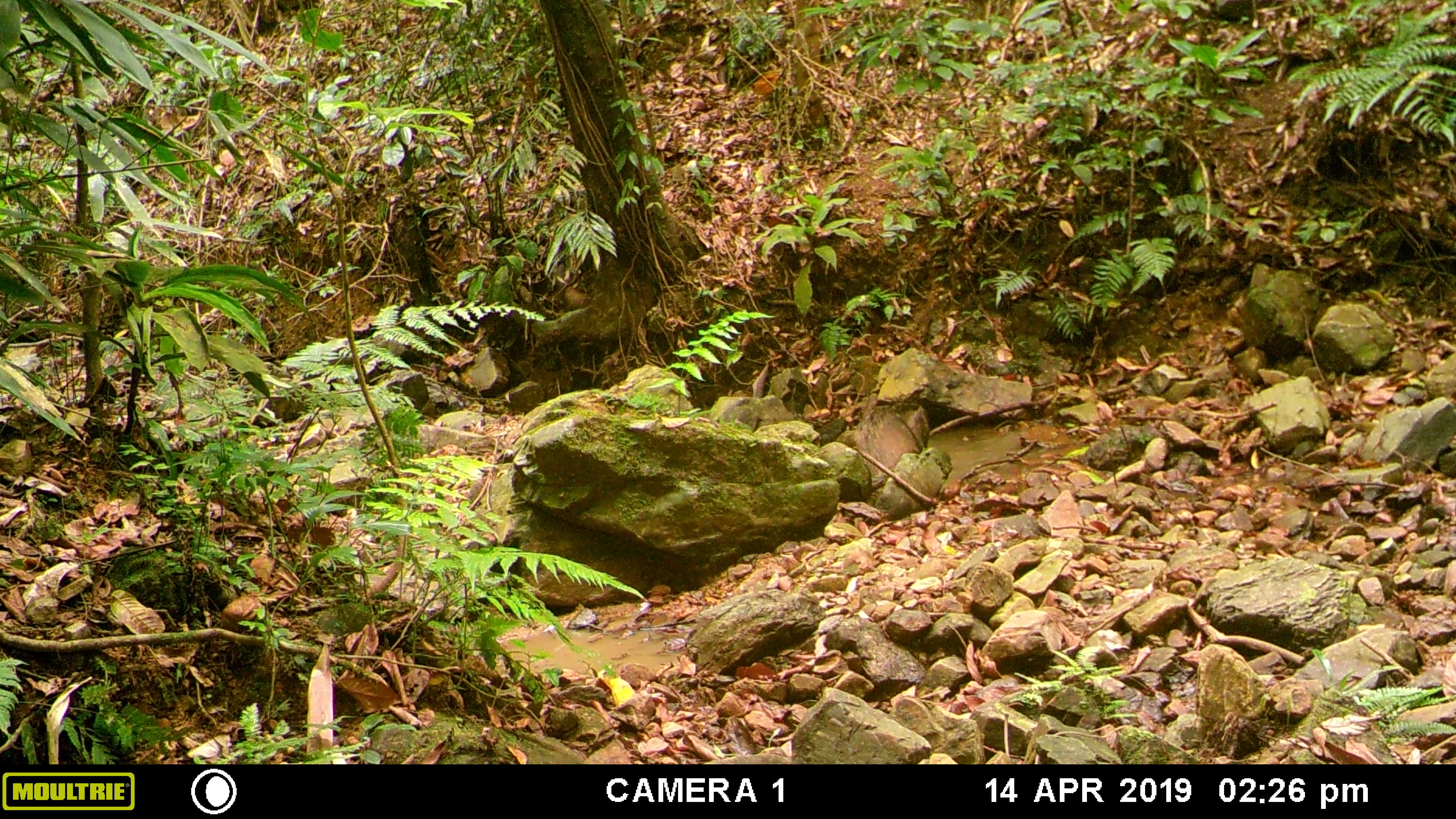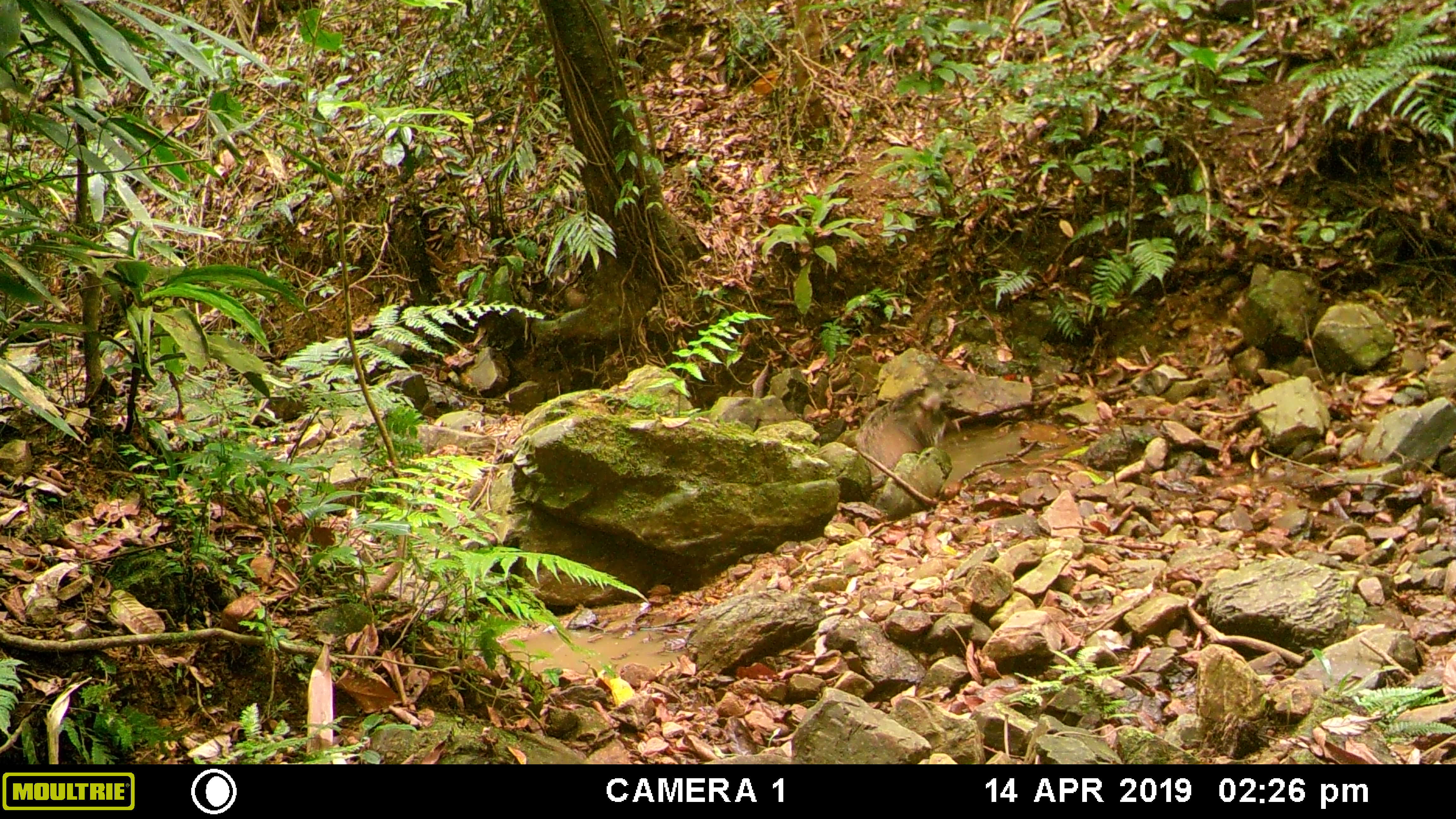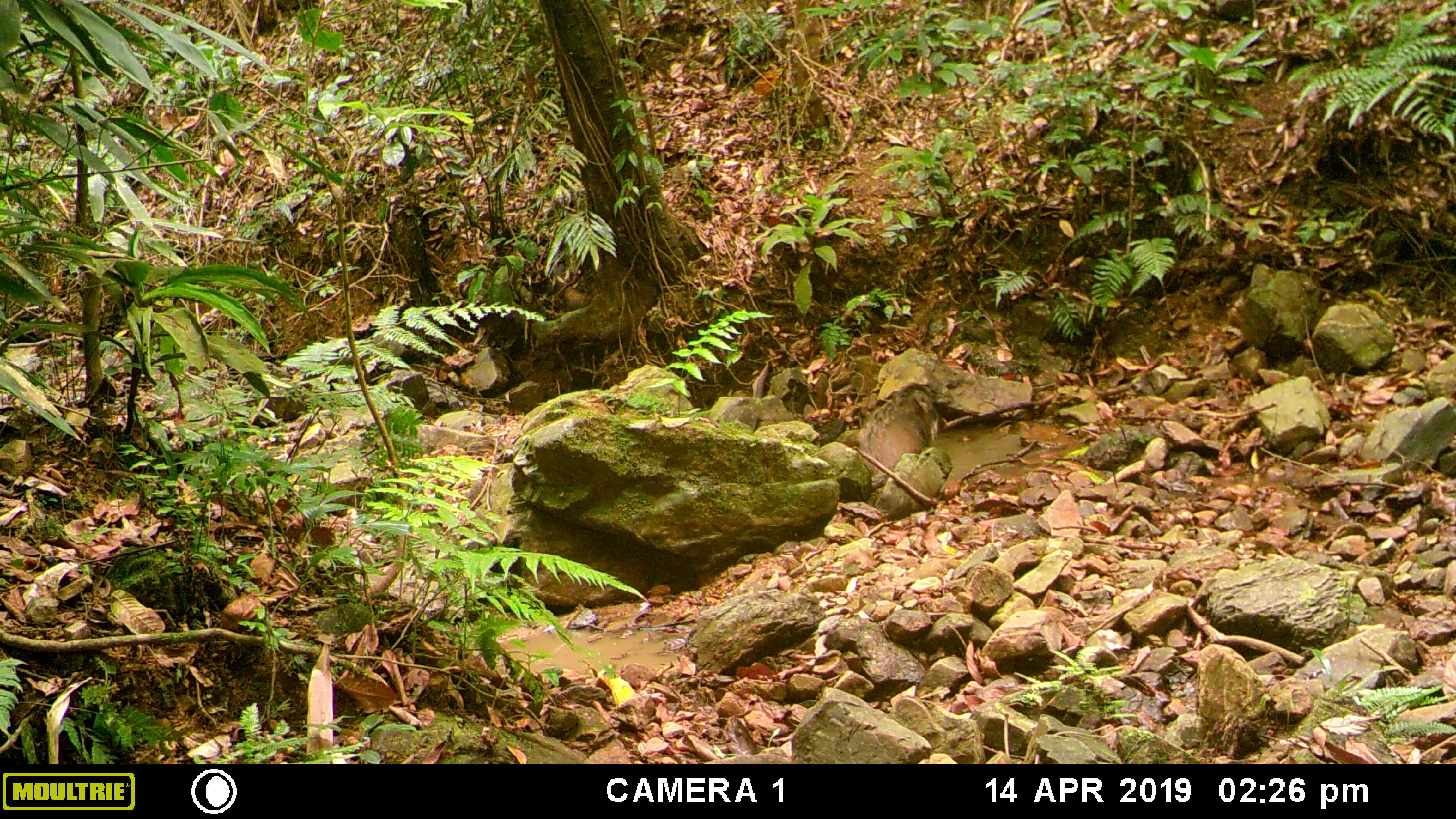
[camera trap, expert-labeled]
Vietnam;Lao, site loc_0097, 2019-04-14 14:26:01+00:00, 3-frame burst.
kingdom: Animalia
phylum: Chordata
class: Mammalia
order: Artiodactyla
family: Suidae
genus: Sus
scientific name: Sus scrofa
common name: eurasian wild pig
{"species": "eurasian wild pig (Sus scrofa)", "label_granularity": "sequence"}